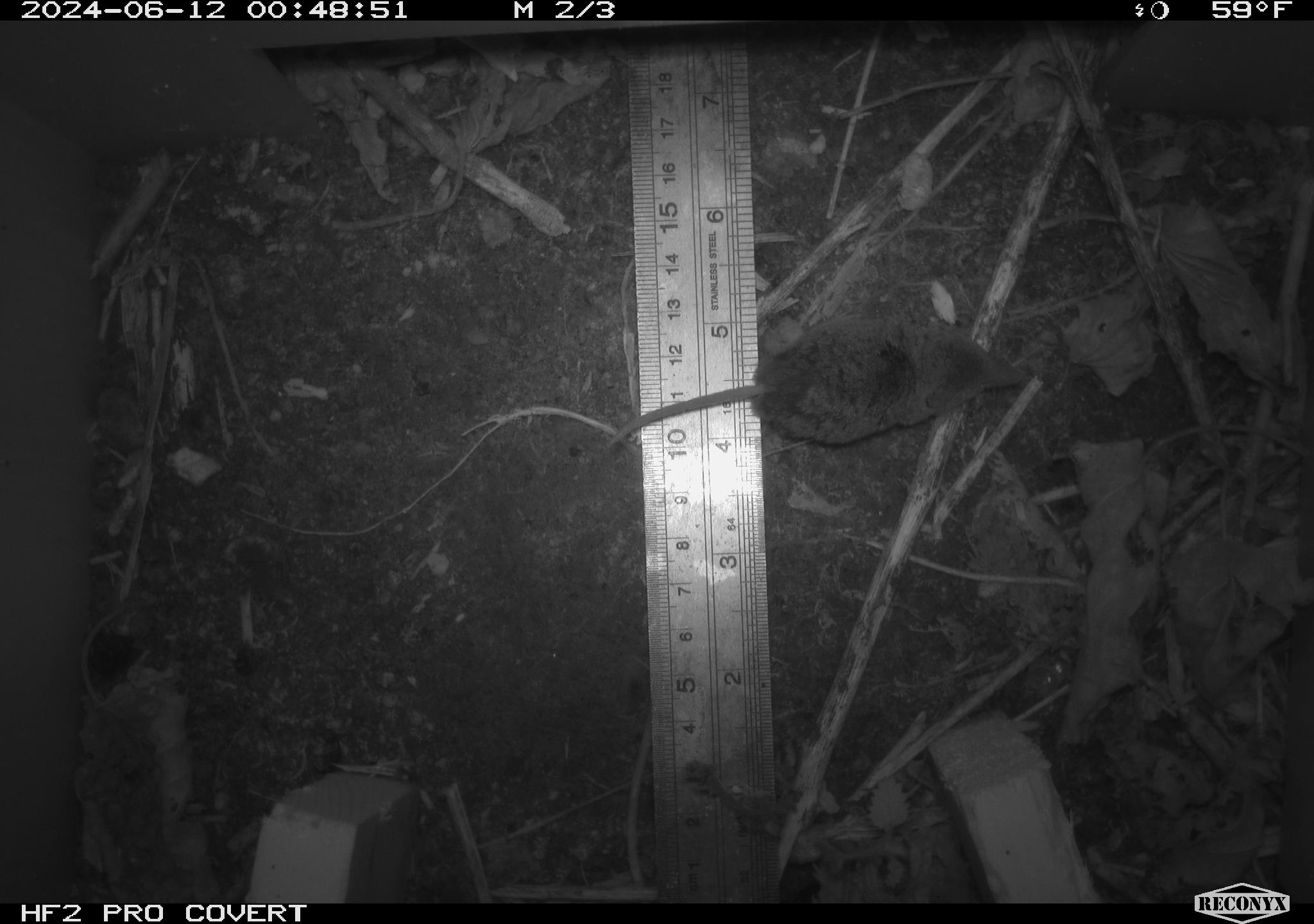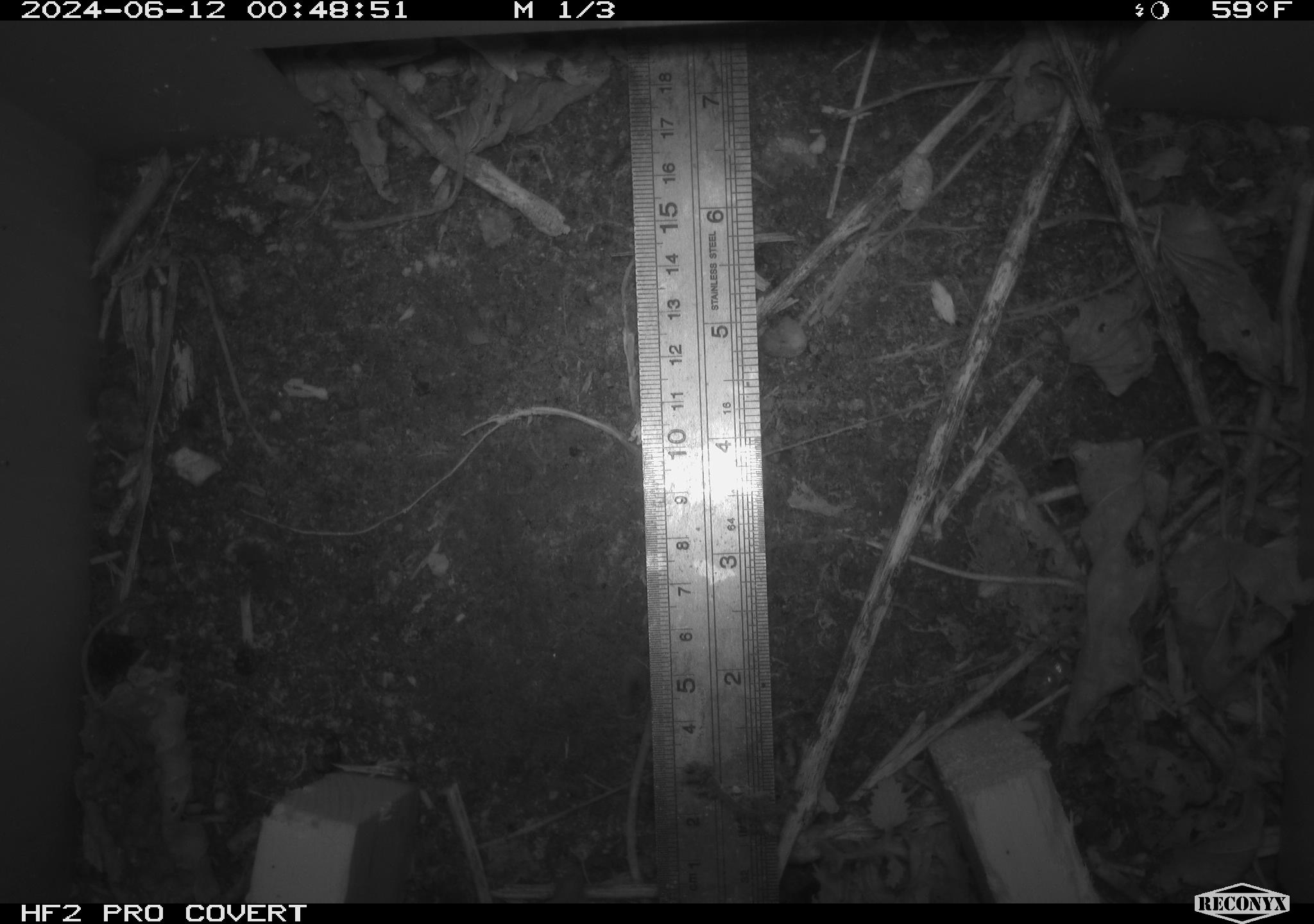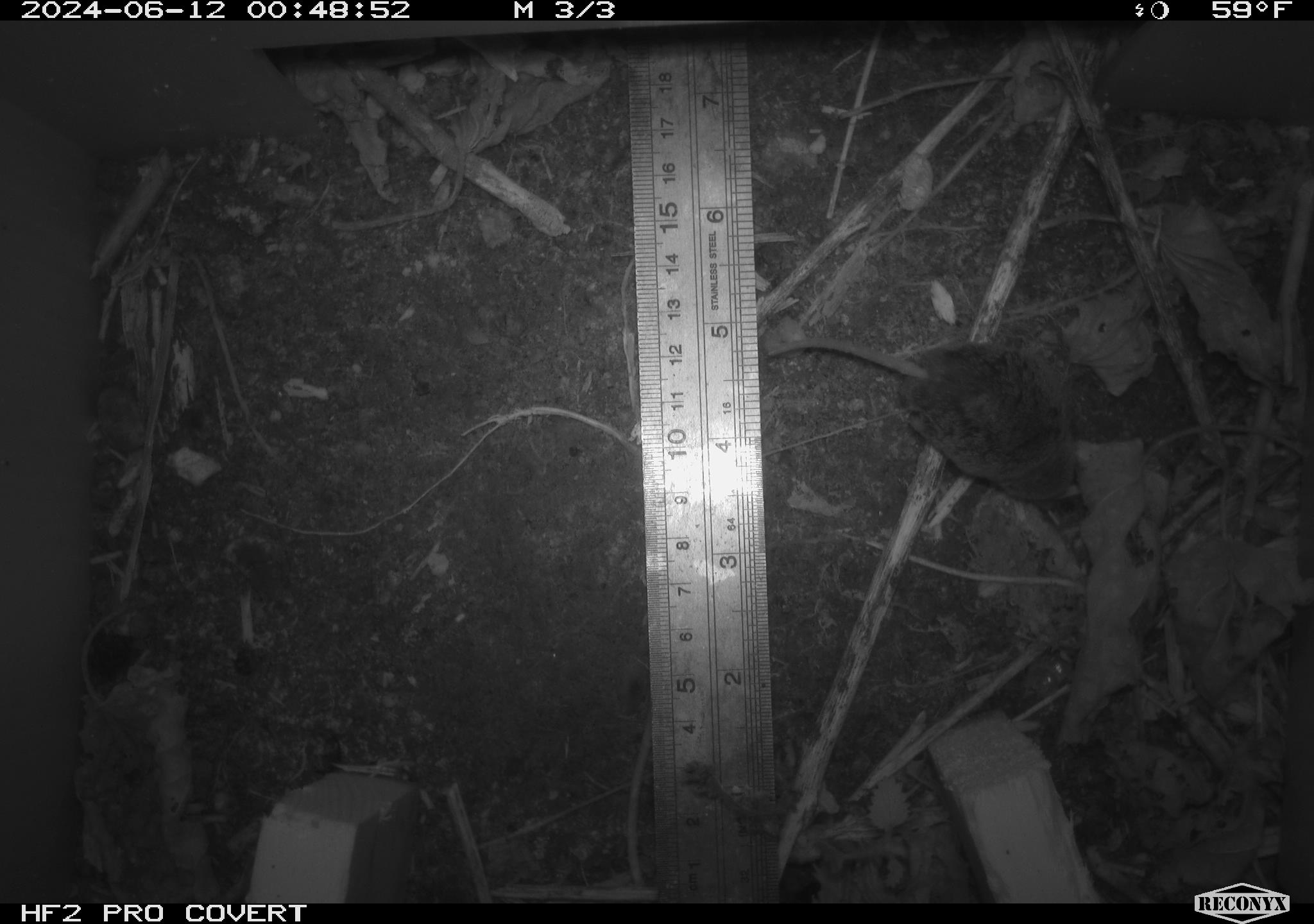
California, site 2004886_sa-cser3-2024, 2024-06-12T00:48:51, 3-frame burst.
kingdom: Animalia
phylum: Chordata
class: Mammalia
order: Eulipotyphla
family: Soricidae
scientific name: Soricidae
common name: shrews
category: soricidae family